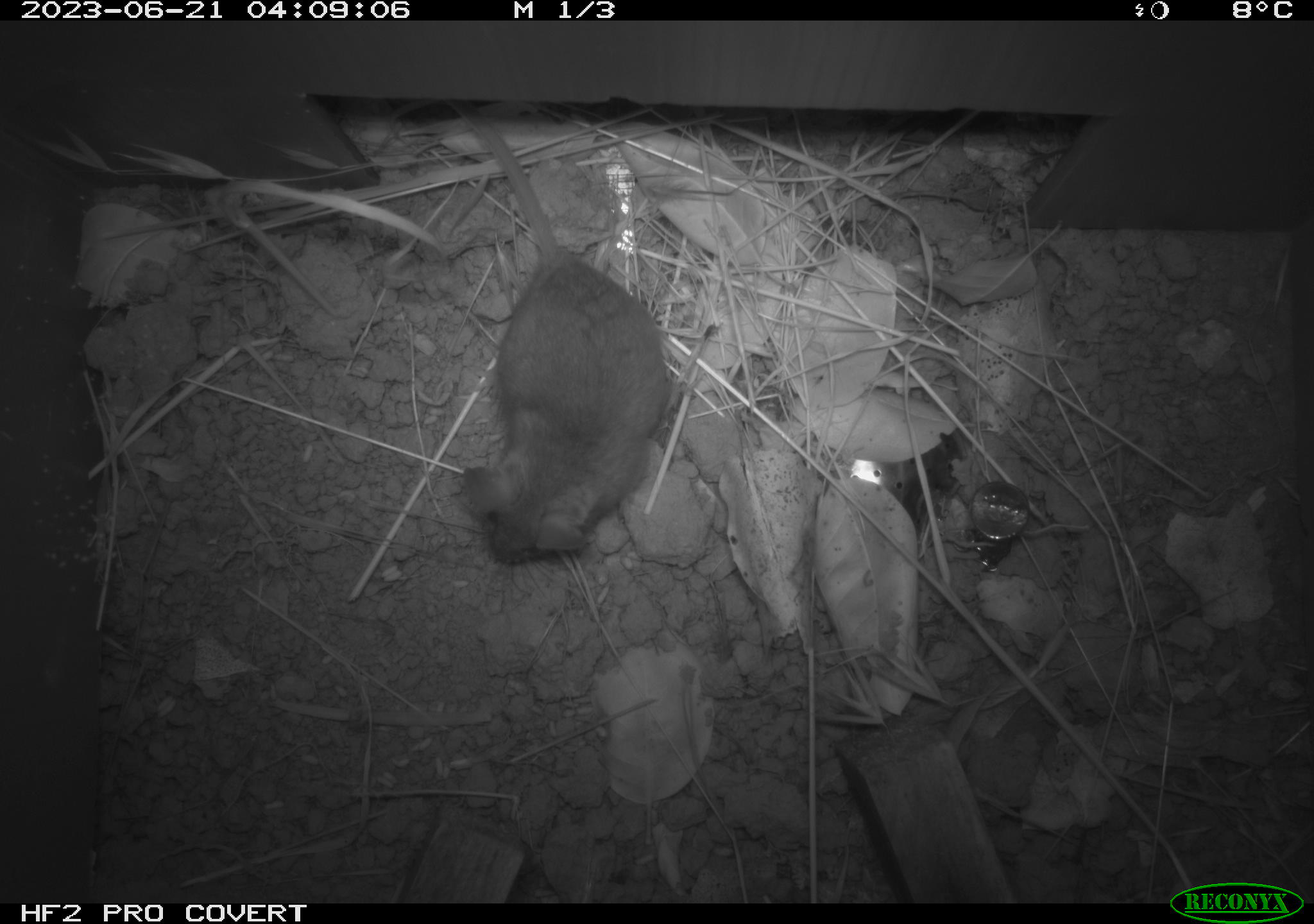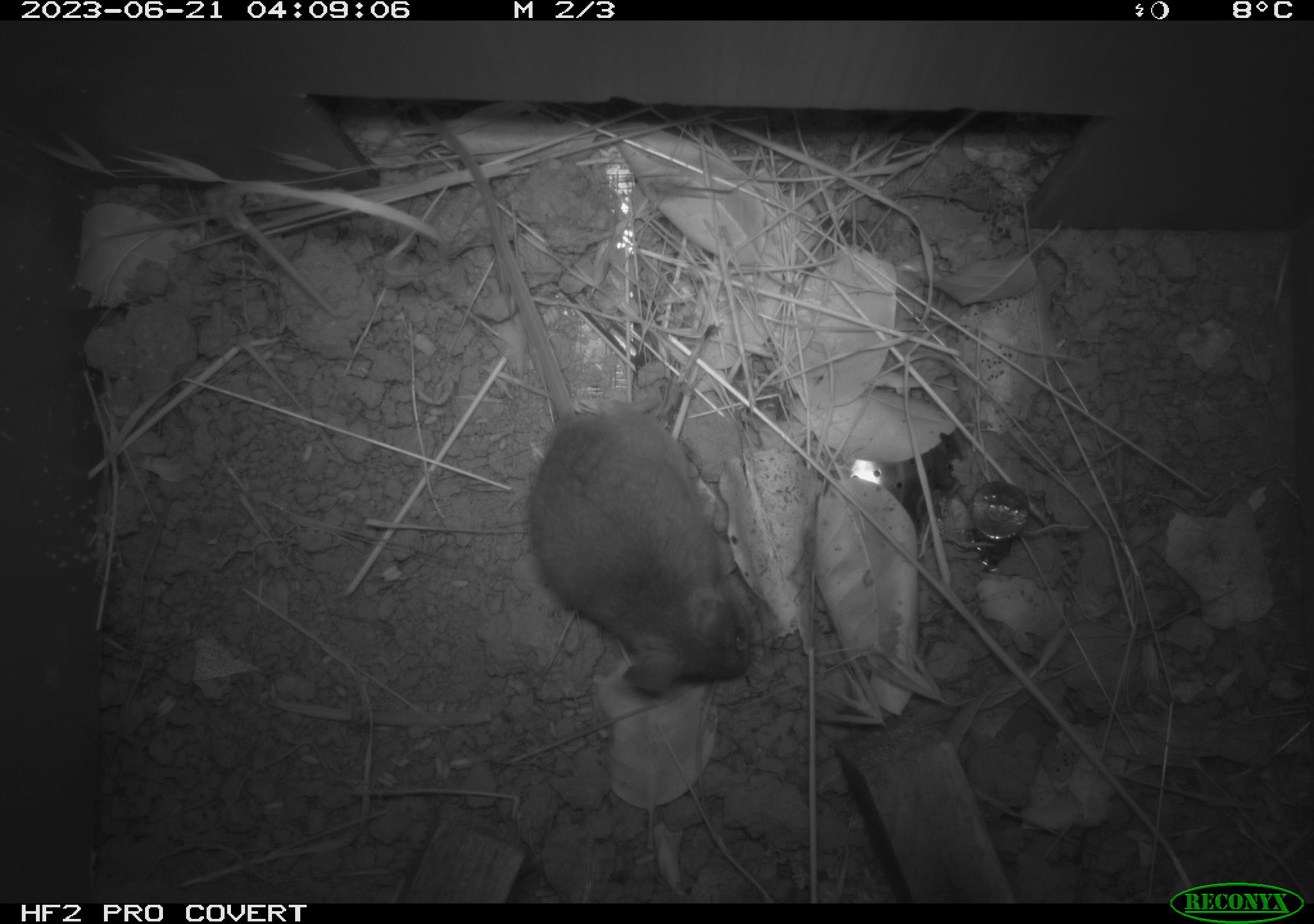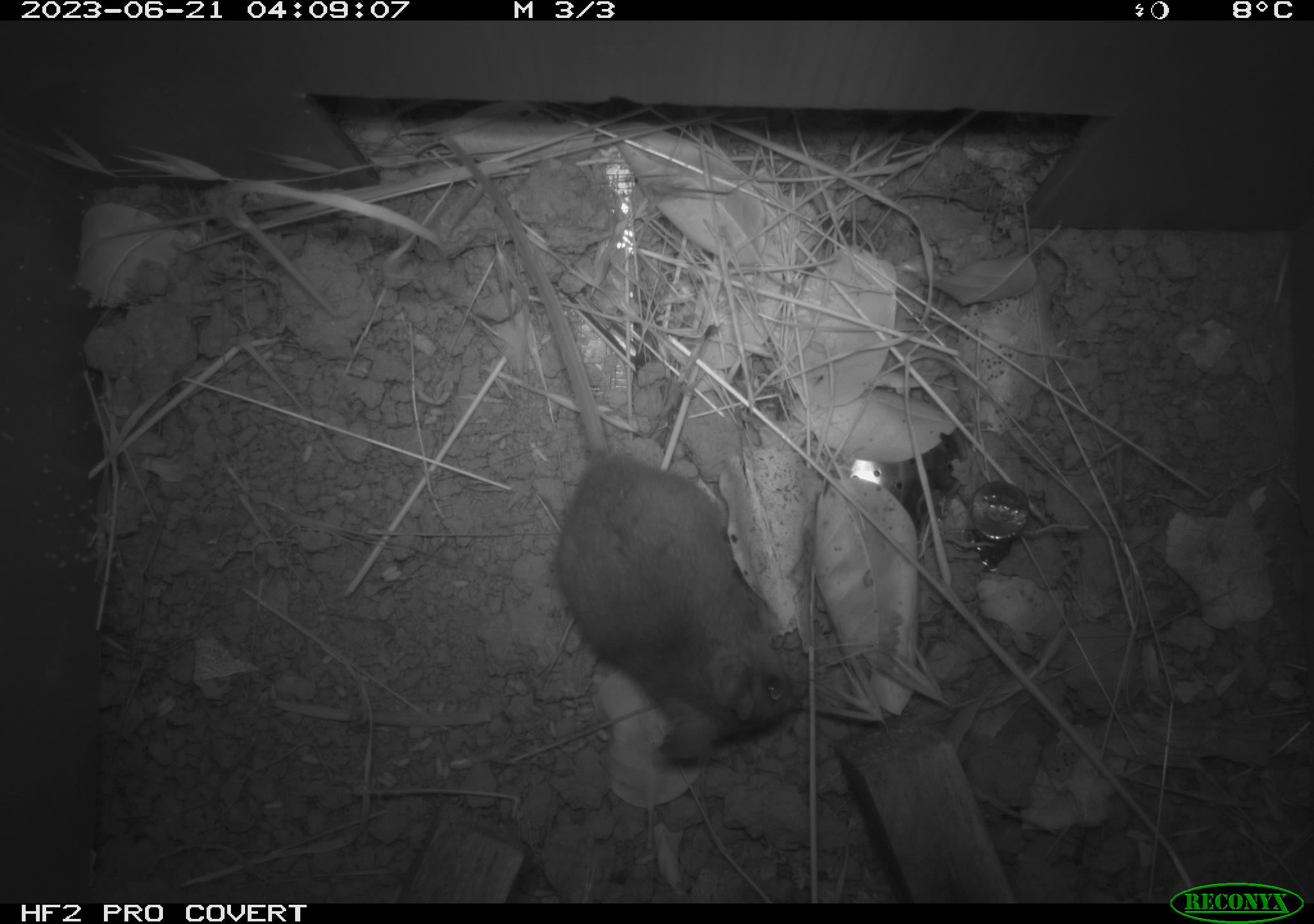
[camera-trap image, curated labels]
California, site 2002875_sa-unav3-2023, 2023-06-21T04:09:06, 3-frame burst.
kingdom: Animalia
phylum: Chordata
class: Mammalia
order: Rodentia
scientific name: Rodentia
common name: mouse species